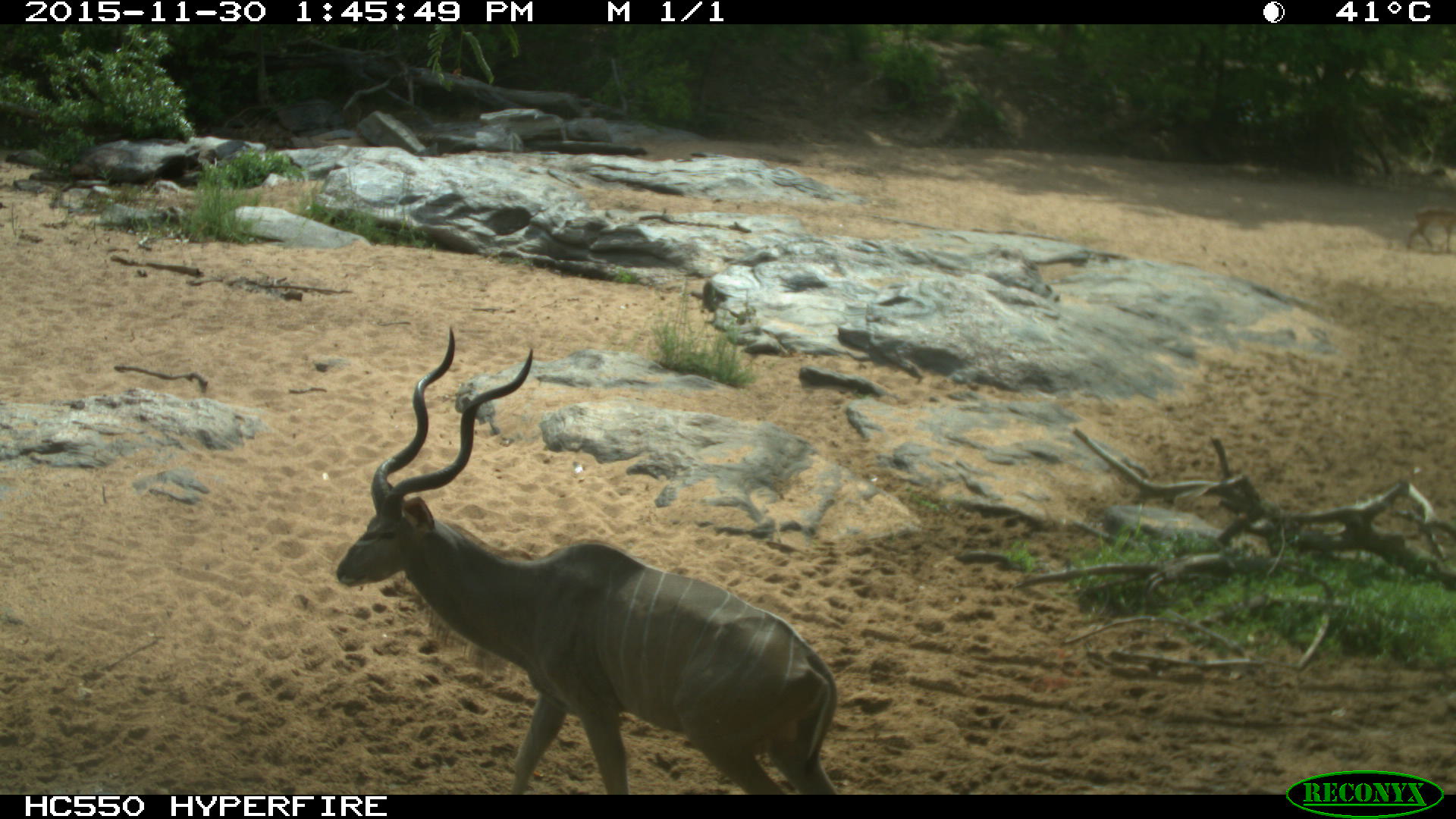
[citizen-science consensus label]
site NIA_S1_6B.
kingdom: Animalia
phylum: Chordata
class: Mammalia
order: Artiodactyla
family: Bovidae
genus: Tragelaphus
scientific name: Tragelaphus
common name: kudu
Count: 1.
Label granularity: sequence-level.